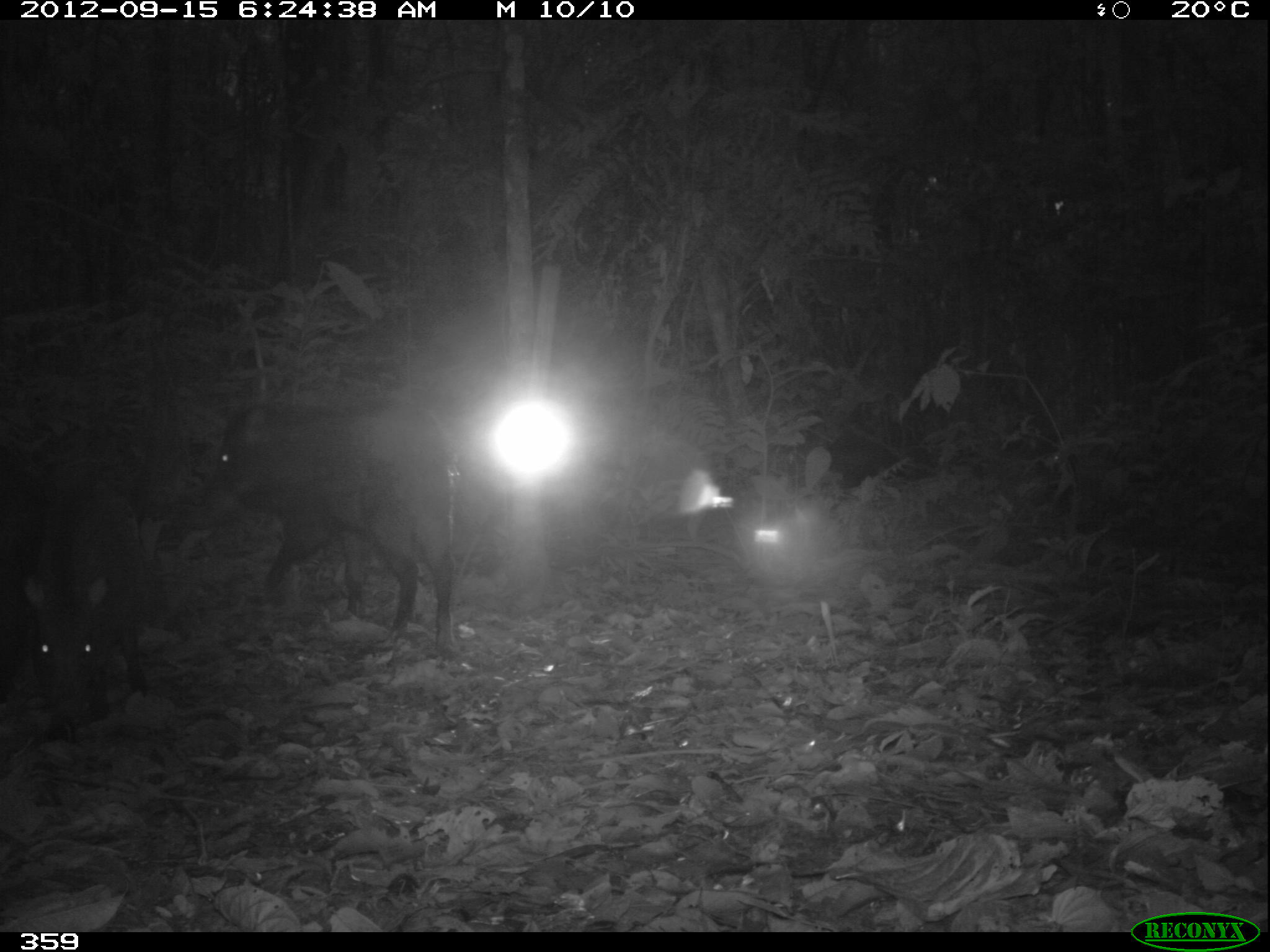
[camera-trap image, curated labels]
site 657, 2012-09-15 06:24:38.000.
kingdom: Animalia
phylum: Chordata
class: Mammalia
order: Artiodactyla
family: Tayassuidae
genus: Tayassu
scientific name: Tayassu pecari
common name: white-lipped peccary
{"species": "Tayassu pecari (white-lipped peccary)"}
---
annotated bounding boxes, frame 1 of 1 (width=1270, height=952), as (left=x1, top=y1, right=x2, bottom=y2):
tayassu pecari: (left=205, top=391, right=463, bottom=656); (left=24, top=474, right=151, bottom=737); (left=0, top=438, right=48, bottom=707); (left=815, top=430, right=943, bottom=489); (left=1036, top=423, right=1108, bottom=507)